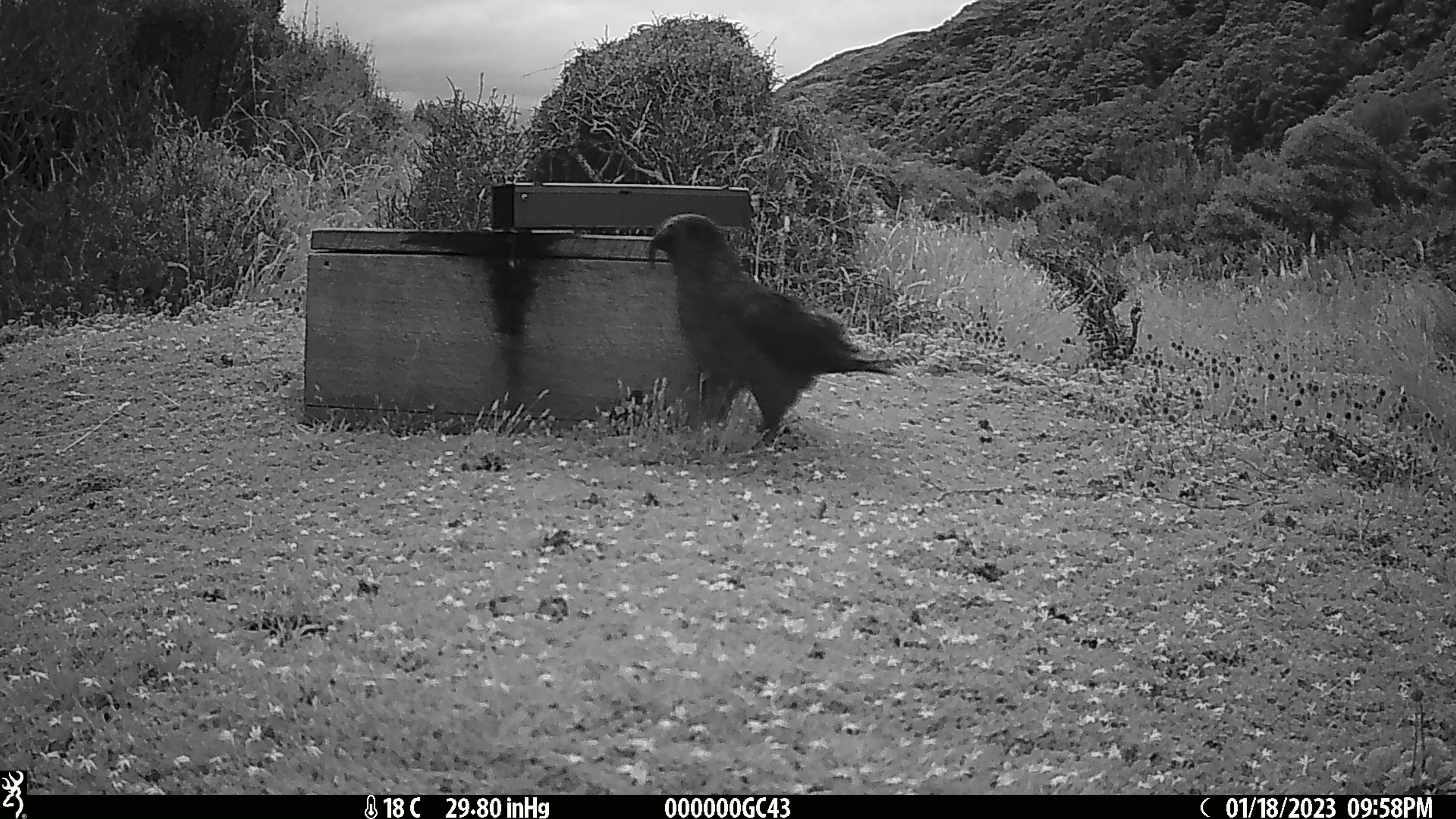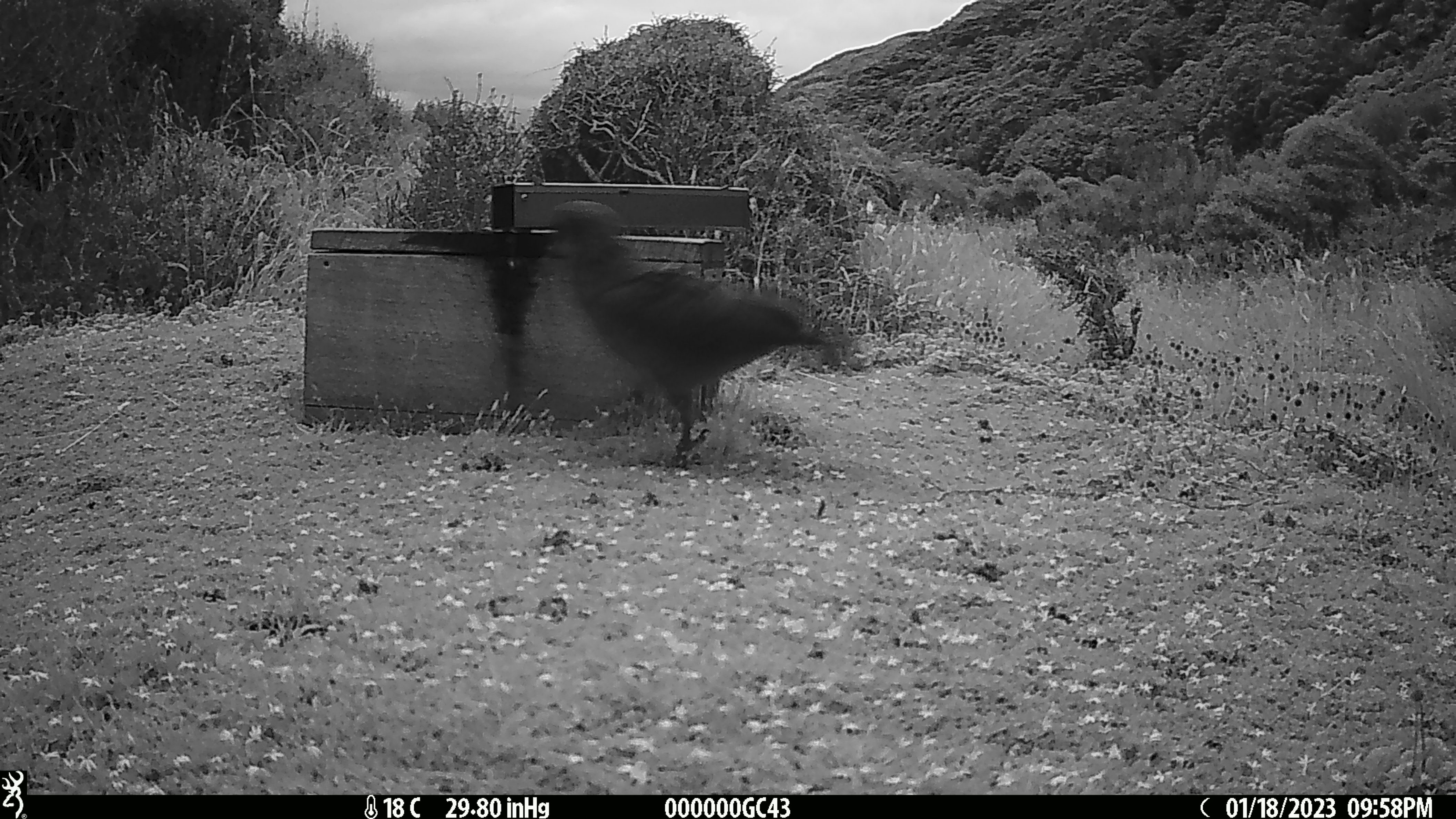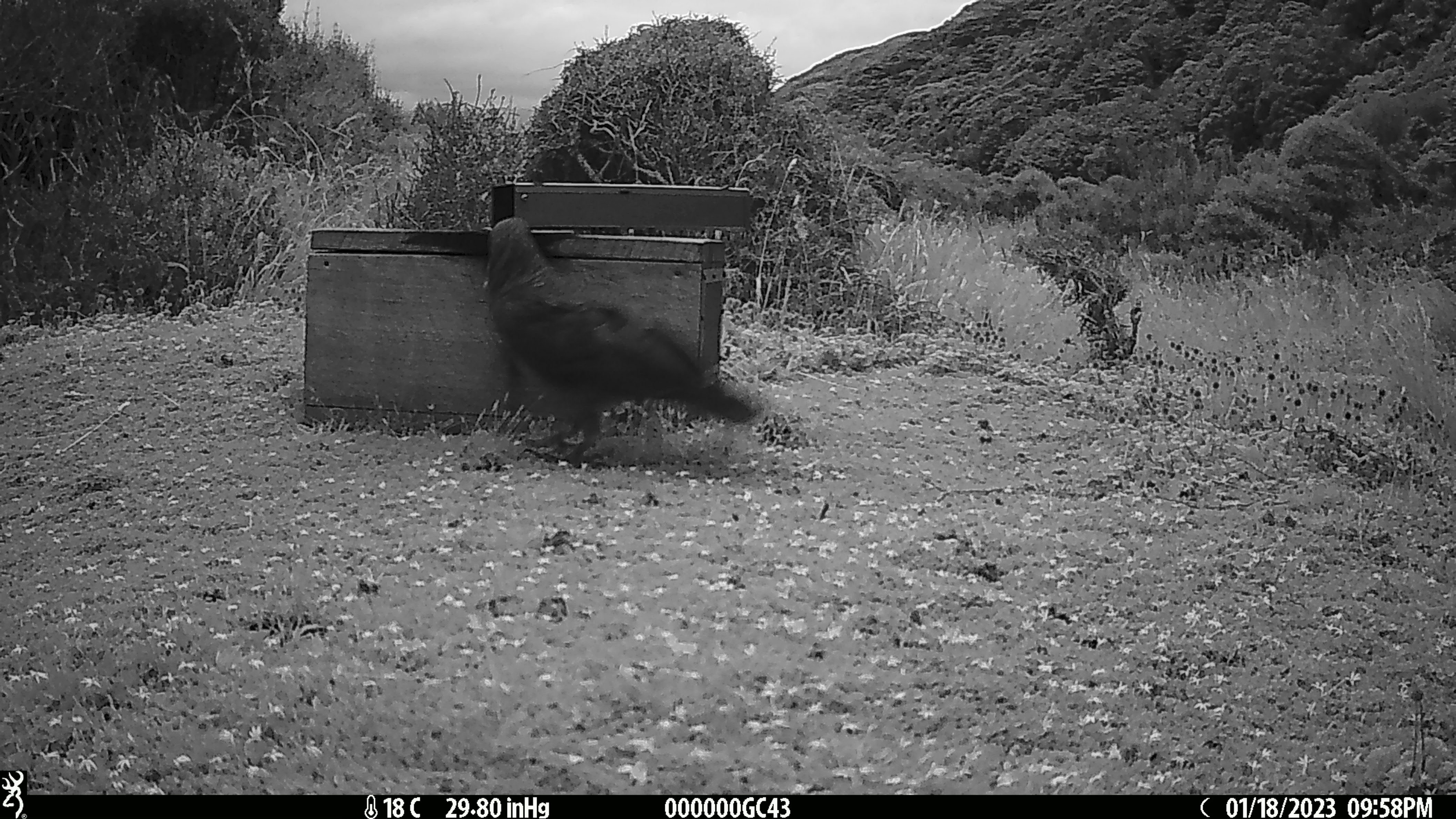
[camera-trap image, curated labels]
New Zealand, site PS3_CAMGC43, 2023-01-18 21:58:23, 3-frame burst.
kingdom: Animalia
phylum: Chordata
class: Aves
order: Psittaciformes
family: Strigopidae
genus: Nestor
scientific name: Nestor notabilis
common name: kea